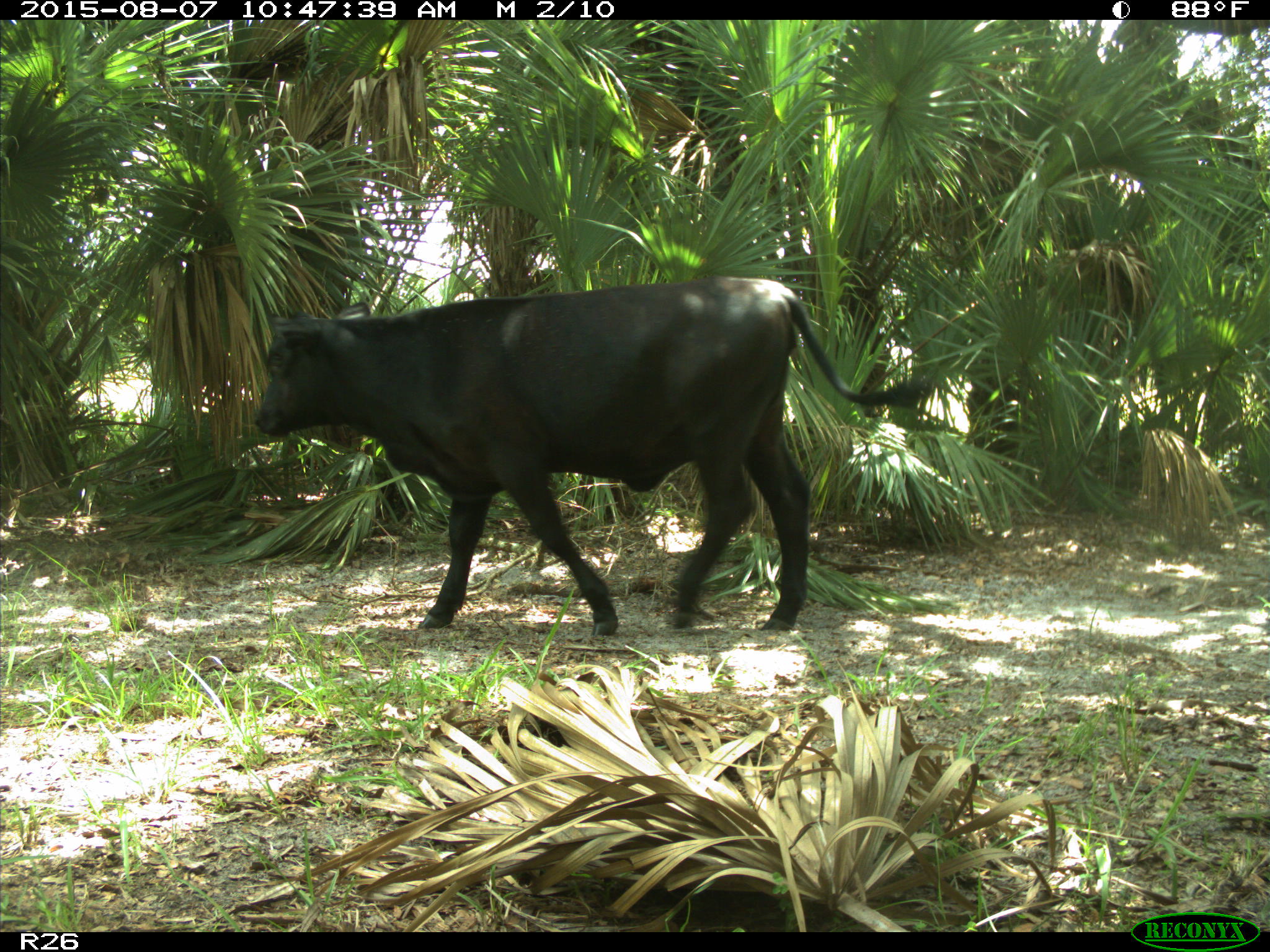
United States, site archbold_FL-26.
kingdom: Animalia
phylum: Chordata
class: Mammalia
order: Artiodactyla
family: Bovidae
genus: Bos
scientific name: Bos taurus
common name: domestic cow